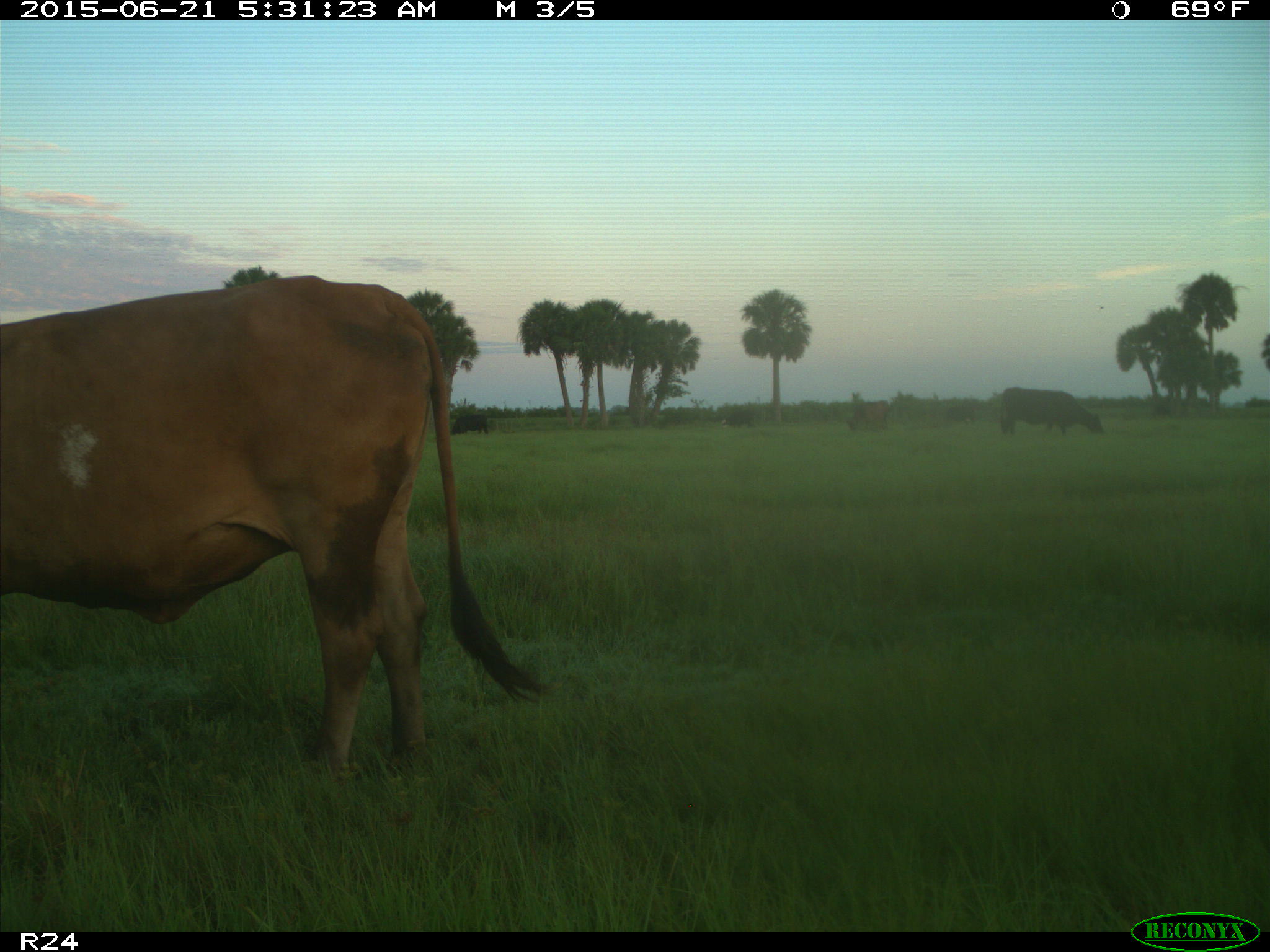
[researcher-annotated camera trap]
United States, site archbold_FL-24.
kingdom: Animalia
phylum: Chordata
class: Mammalia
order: Artiodactyla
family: Bovidae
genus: Bos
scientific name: Bos taurus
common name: domestic cow